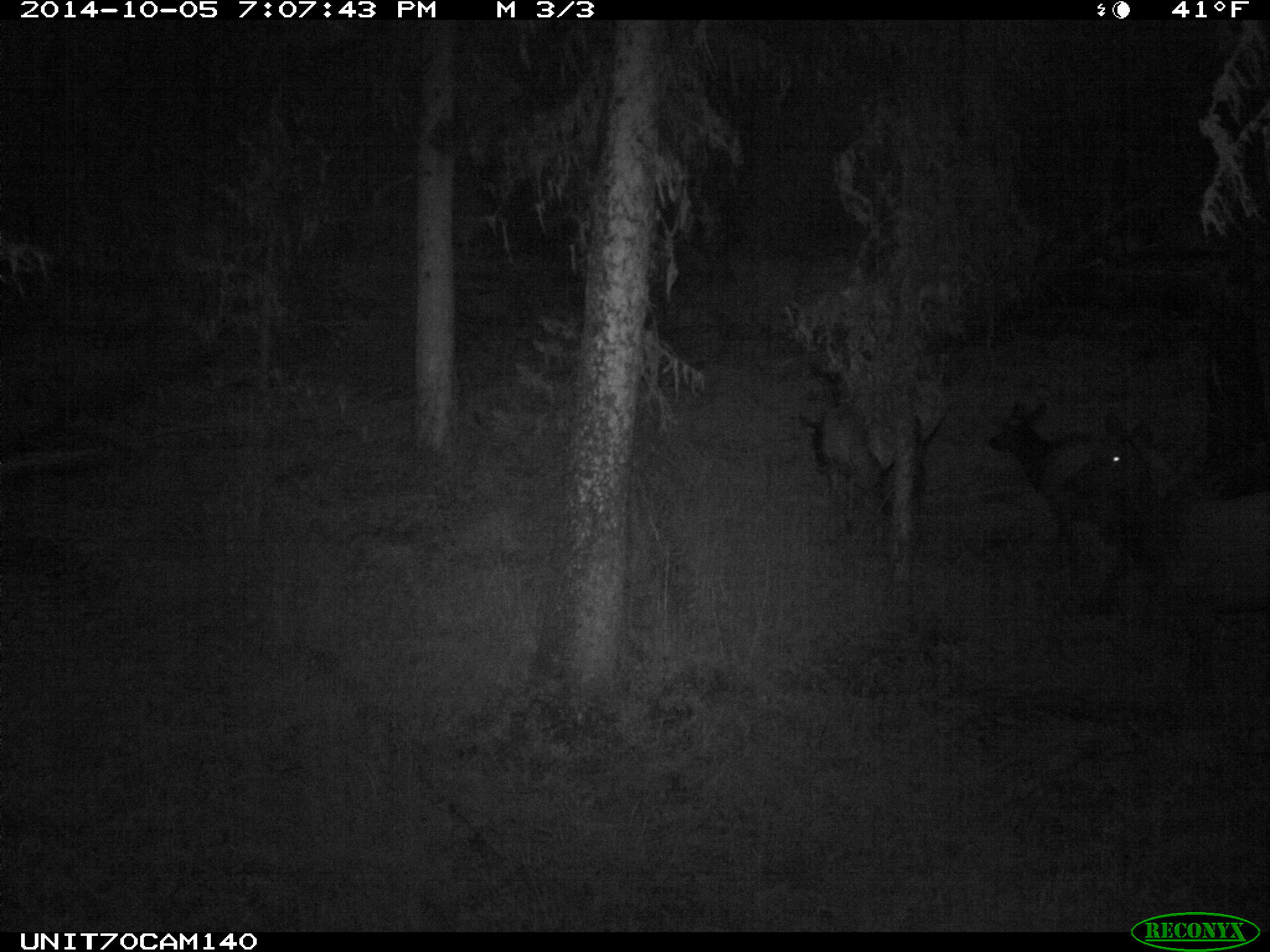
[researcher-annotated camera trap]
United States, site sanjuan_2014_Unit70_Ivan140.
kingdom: Animalia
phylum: Chordata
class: Mammalia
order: Artiodactyla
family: Cervidae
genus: Cervus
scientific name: Cervus elaphus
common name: red deer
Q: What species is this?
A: Cervus elaphus (red deer).